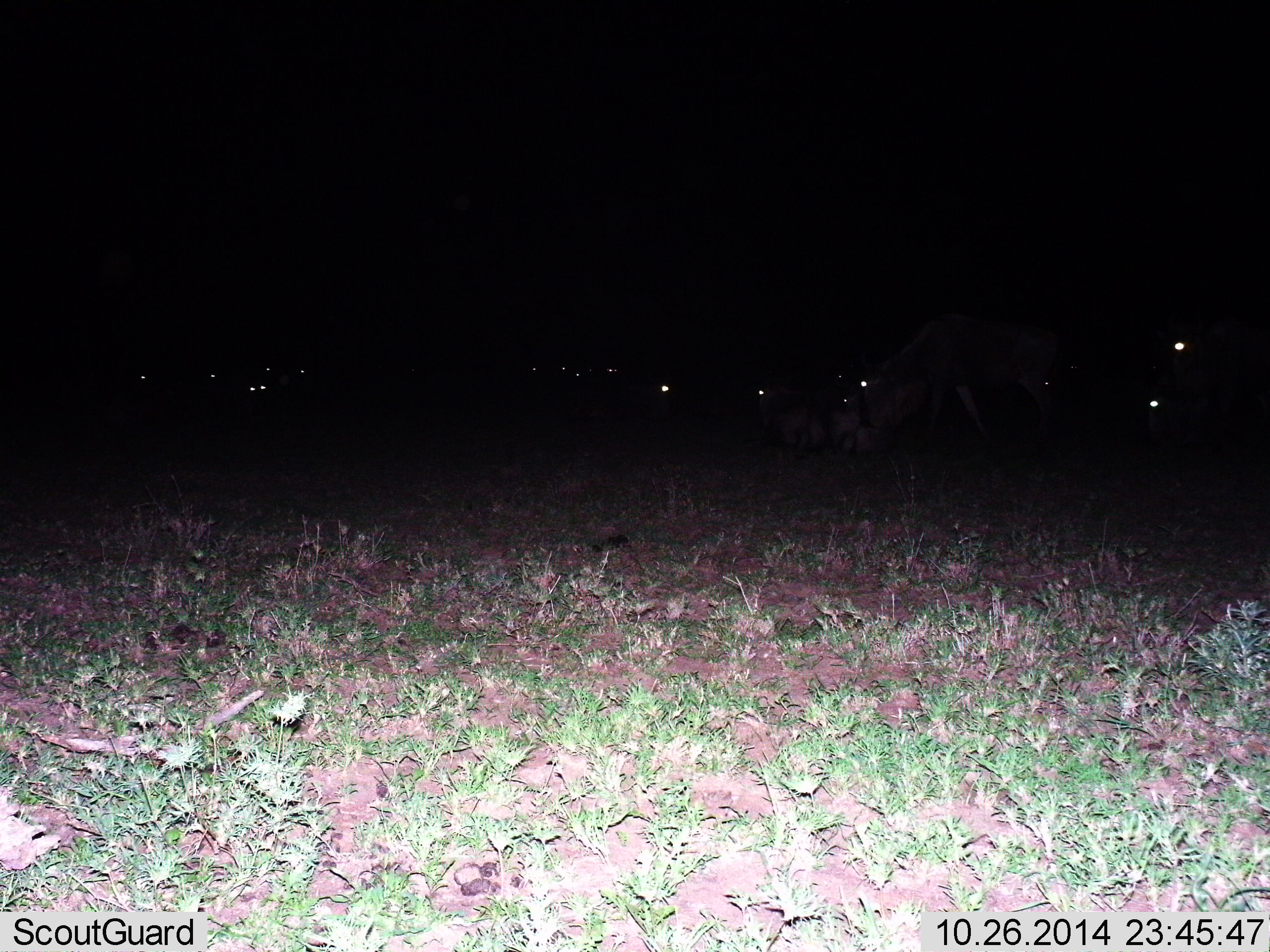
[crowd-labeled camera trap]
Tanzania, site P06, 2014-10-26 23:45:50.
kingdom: Animalia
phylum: Chordata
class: Mammalia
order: Artiodactyla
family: Bovidae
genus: Connochaetes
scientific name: Connochaetes taurinus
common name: blue wildebeest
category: wildebeest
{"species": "wildebeest (blue wildebeest) (Connochaetes taurinus)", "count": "11-50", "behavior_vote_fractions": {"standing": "50%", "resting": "40%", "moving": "10%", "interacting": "0%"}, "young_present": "0%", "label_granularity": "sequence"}